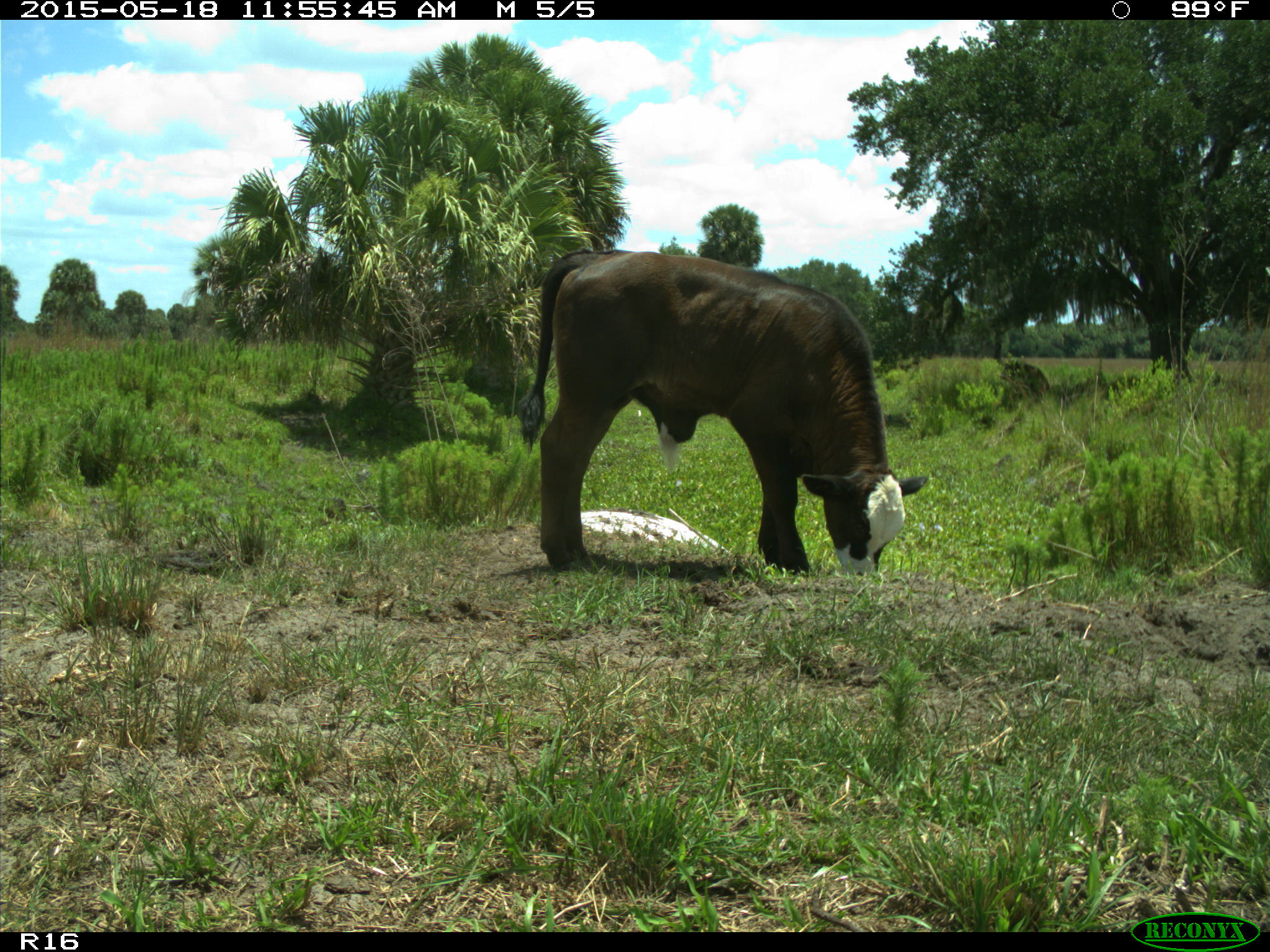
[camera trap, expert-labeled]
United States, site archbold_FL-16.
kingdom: Animalia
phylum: Chordata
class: Mammalia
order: Artiodactyla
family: Bovidae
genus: Bos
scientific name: Bos taurus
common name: domestic cow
Bos taurus (domestic cow).